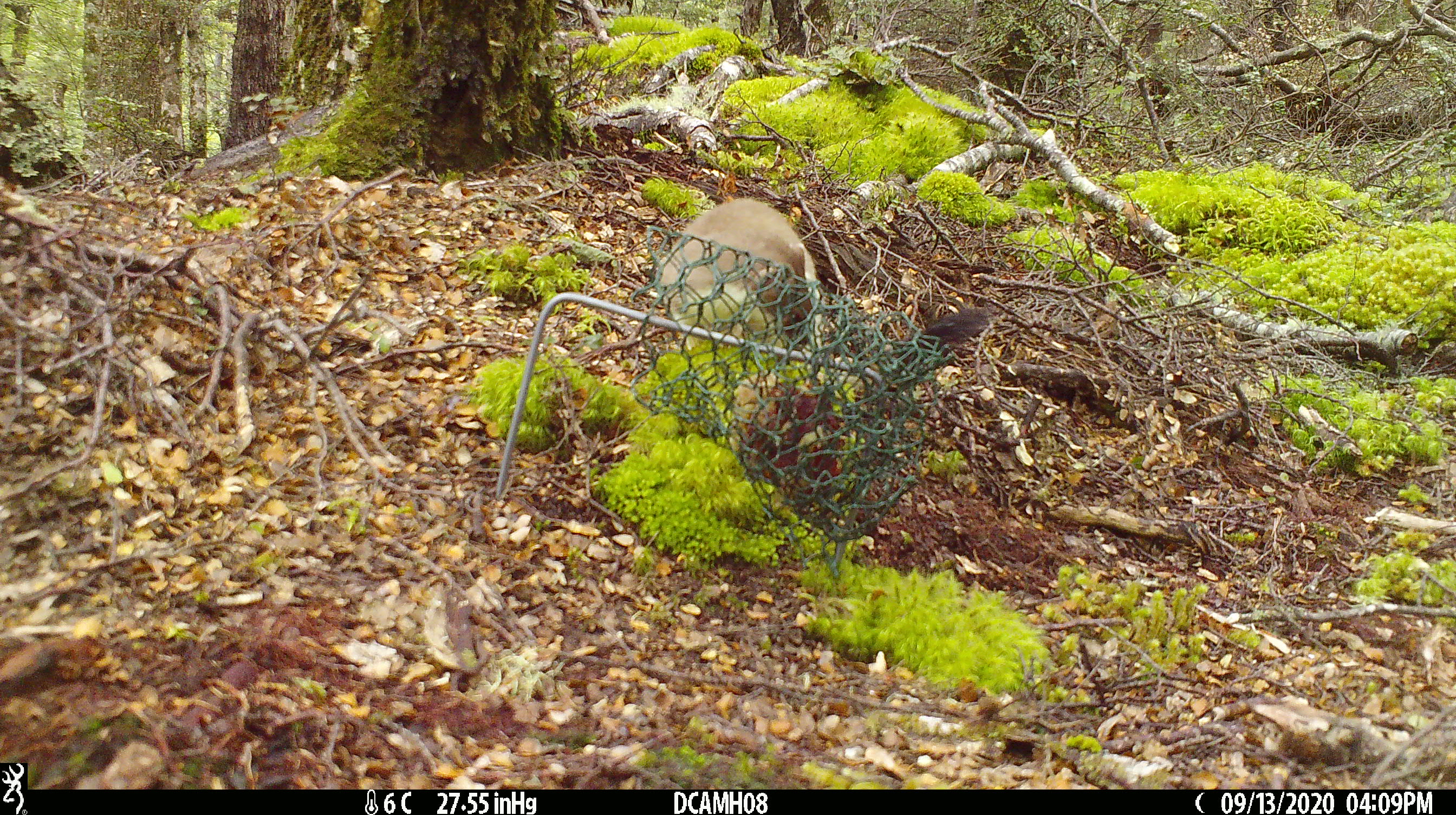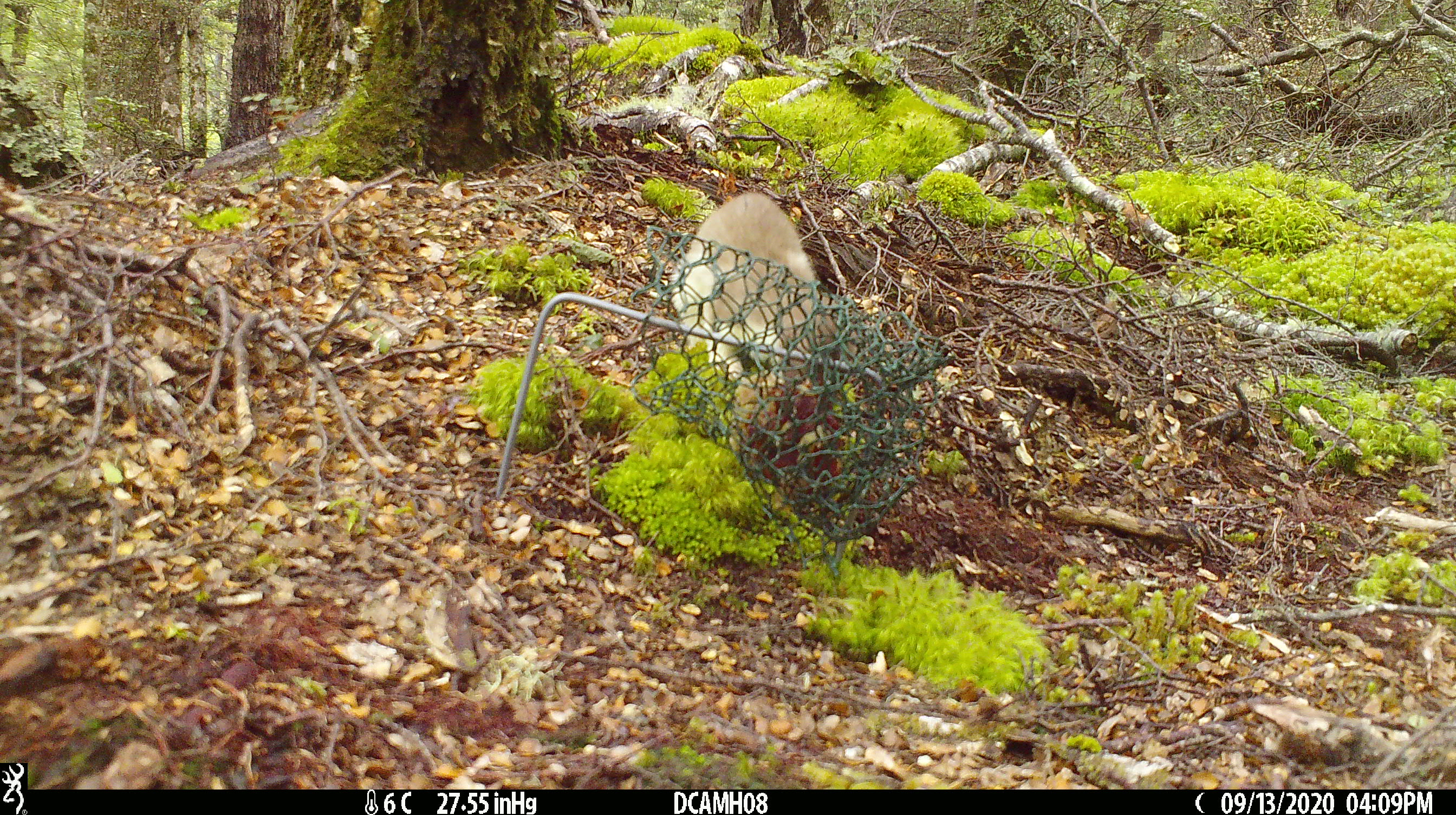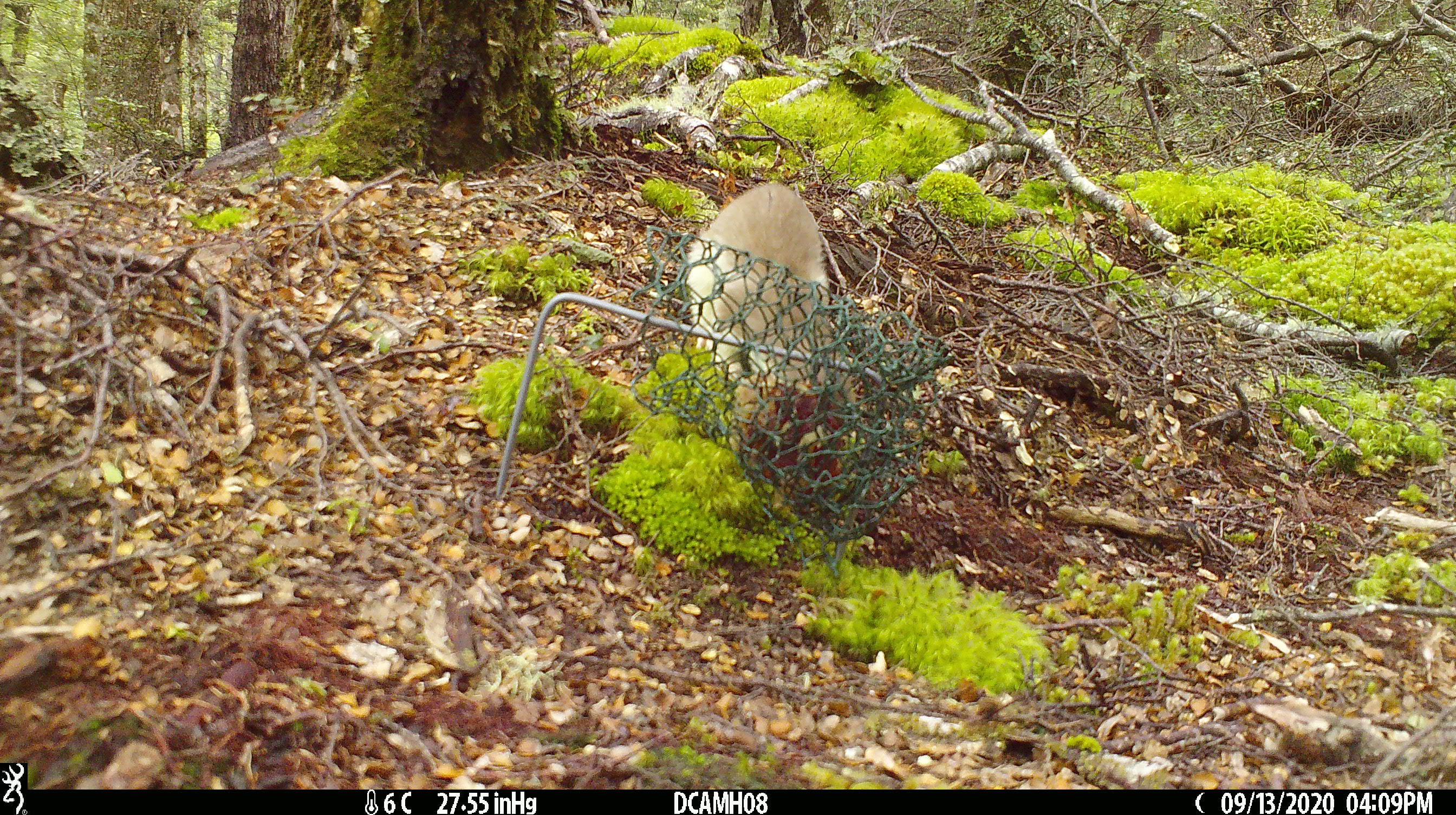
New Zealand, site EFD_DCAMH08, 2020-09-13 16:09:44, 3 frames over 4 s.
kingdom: Animalia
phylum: Chordata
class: Mammalia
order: Carnivora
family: Mustelidae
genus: Mustela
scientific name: Mustela erminea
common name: stoat